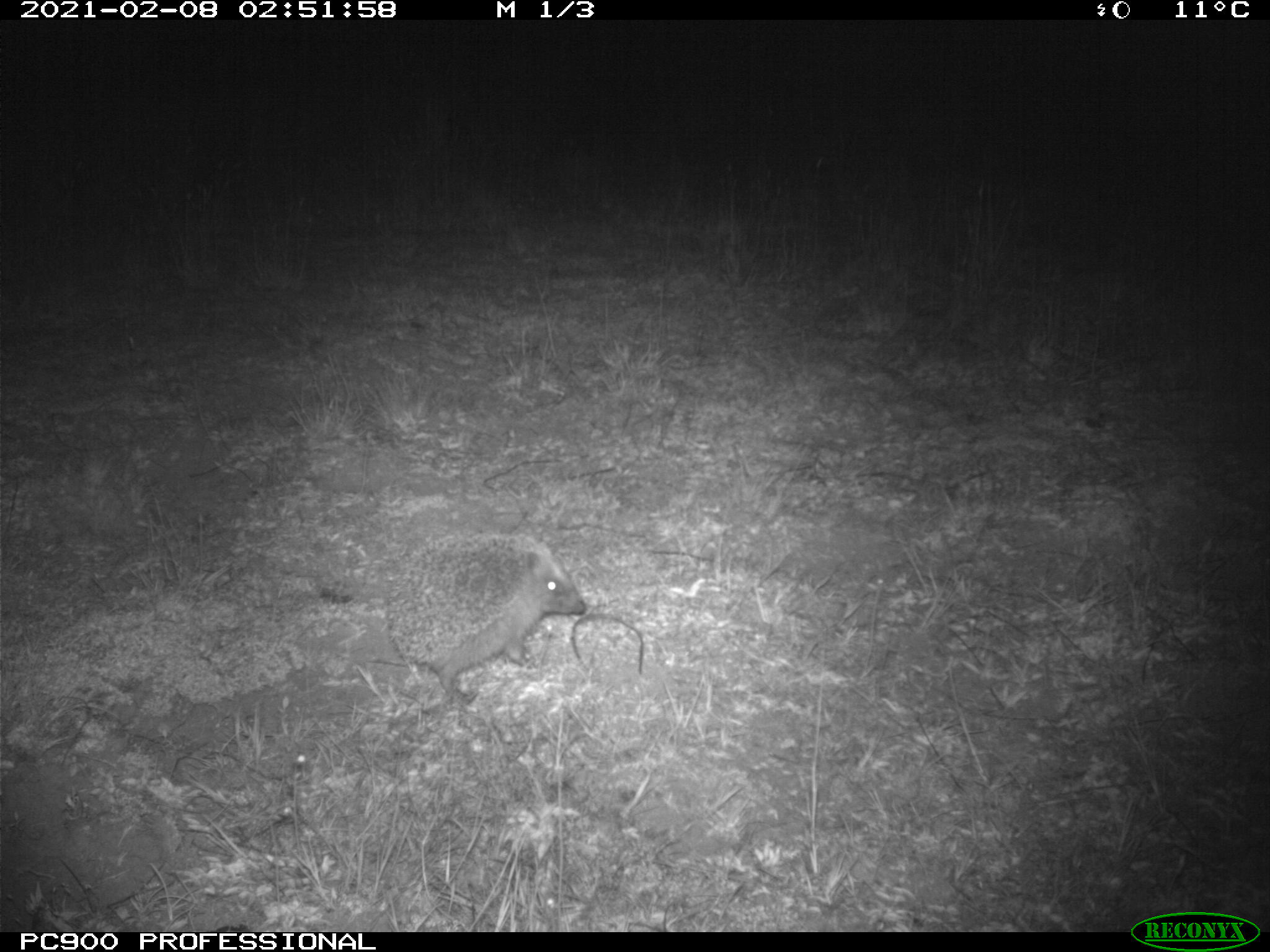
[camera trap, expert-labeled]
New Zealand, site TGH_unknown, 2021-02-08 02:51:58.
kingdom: Animalia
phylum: Chordata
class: Mammalia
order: Eulipotyphla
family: Erinaceidae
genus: Erinaceus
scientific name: Erinaceus europaeus europaeus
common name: european hedgehog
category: hedgehog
Hedgehog (european hedgehog) (Erinaceus europaeus europaeus).